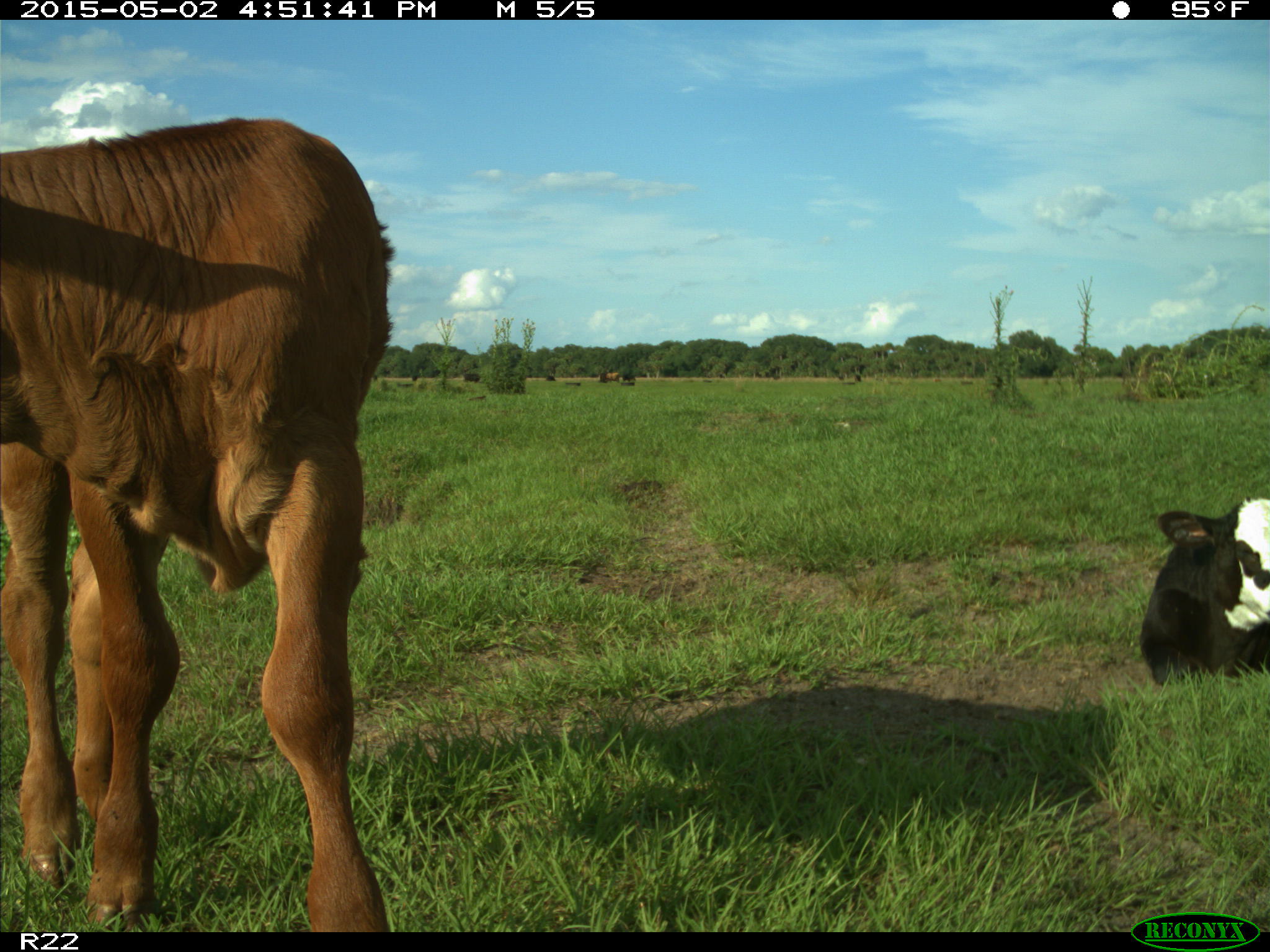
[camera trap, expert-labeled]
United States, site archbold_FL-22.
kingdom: Animalia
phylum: Chordata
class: Mammalia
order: Artiodactyla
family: Bovidae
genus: Bos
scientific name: Bos taurus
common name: domestic cow